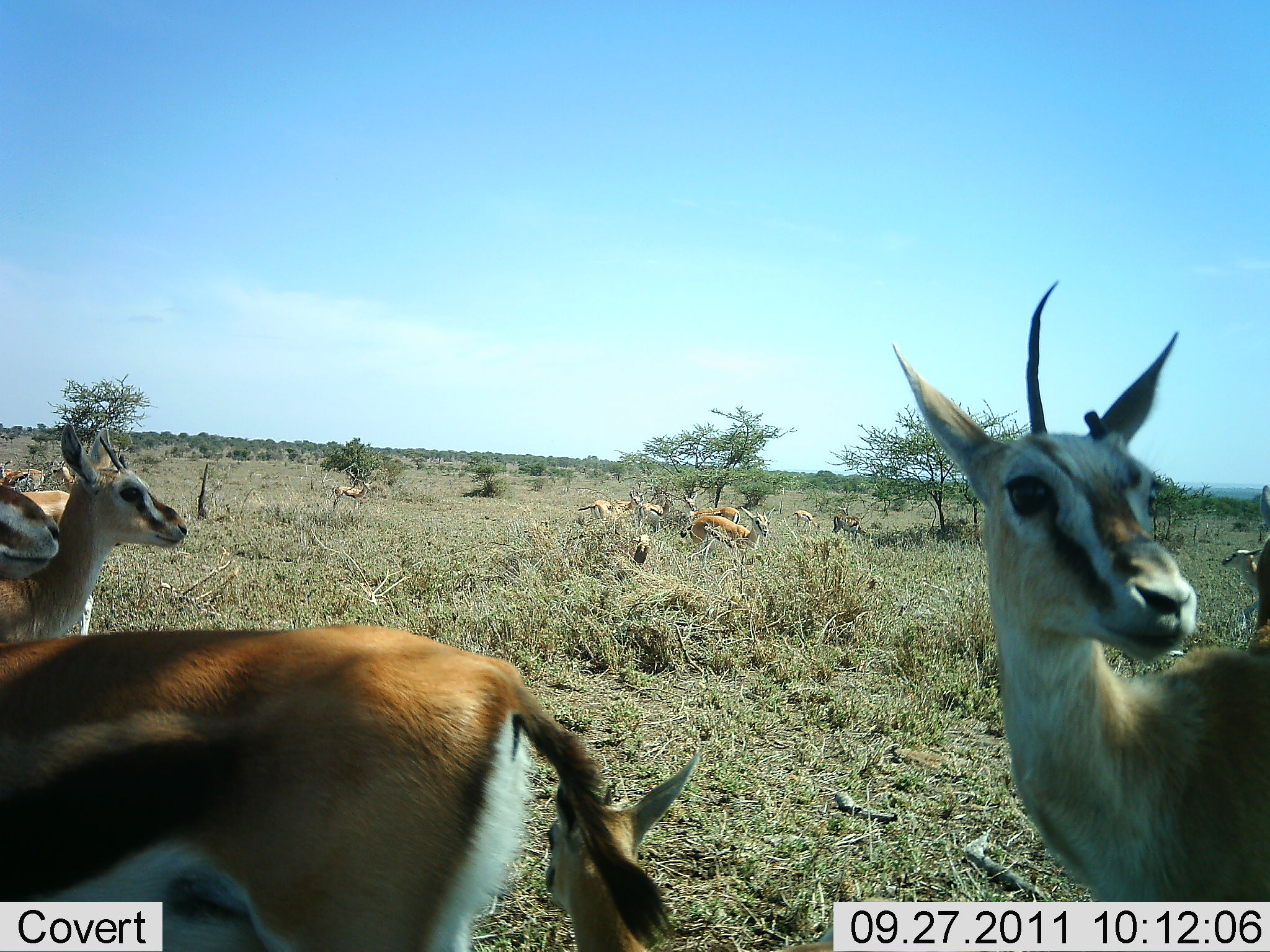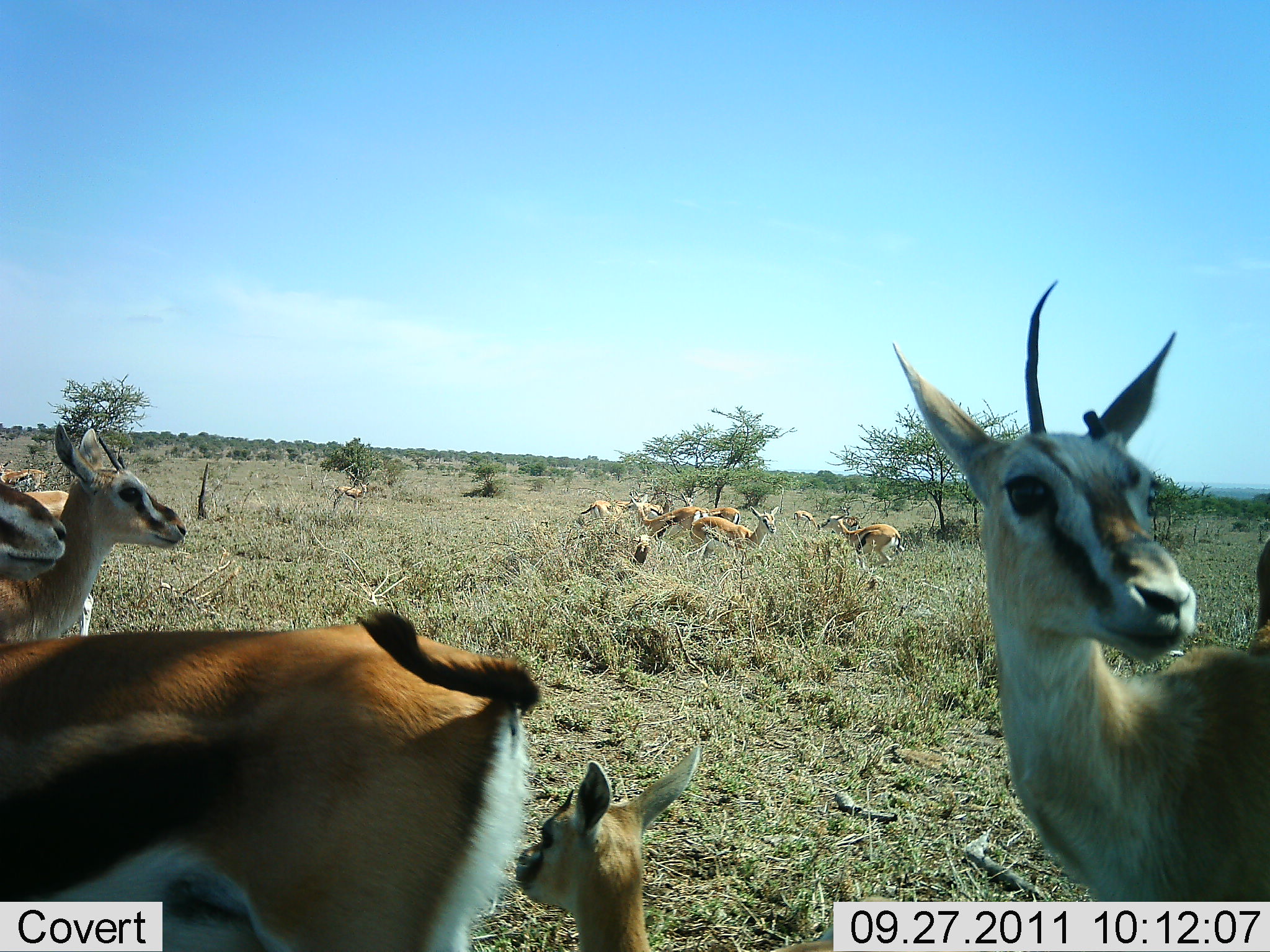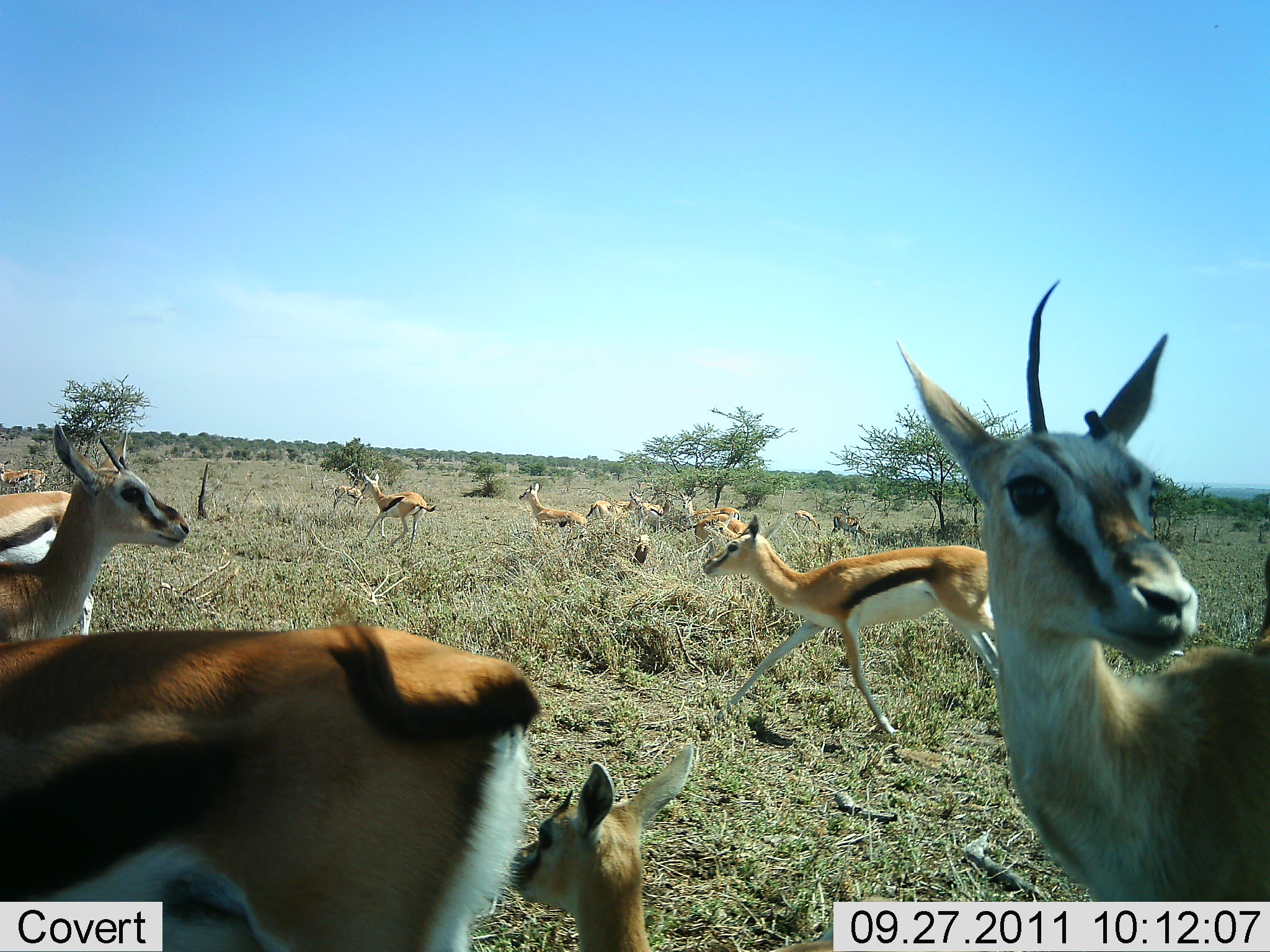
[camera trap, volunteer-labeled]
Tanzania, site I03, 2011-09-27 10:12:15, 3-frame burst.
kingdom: Animalia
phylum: Chordata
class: Mammalia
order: Artiodactyla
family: Bovidae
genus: Eudorcas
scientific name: Eudorcas thomsonii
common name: thomson's gazelle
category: gazellethomsons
Gazellethomsons (thomson's gazelle) (Eudorcas thomsonii), count 11-50. Behavior (volunteer vote fractions): standing 62%, resting 31%, moving 46%, interacting 38%. Young present (vote fraction): 38%. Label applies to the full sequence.